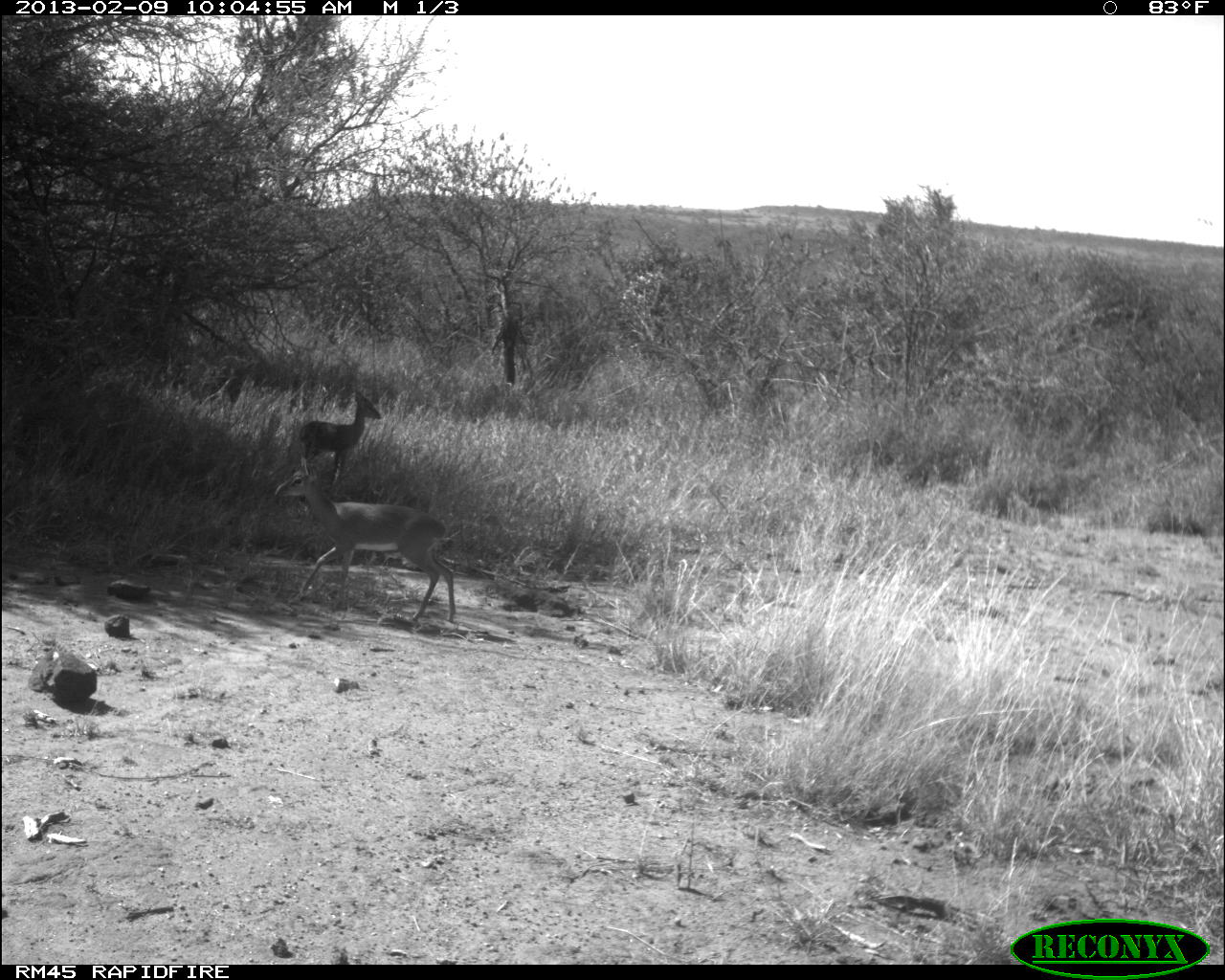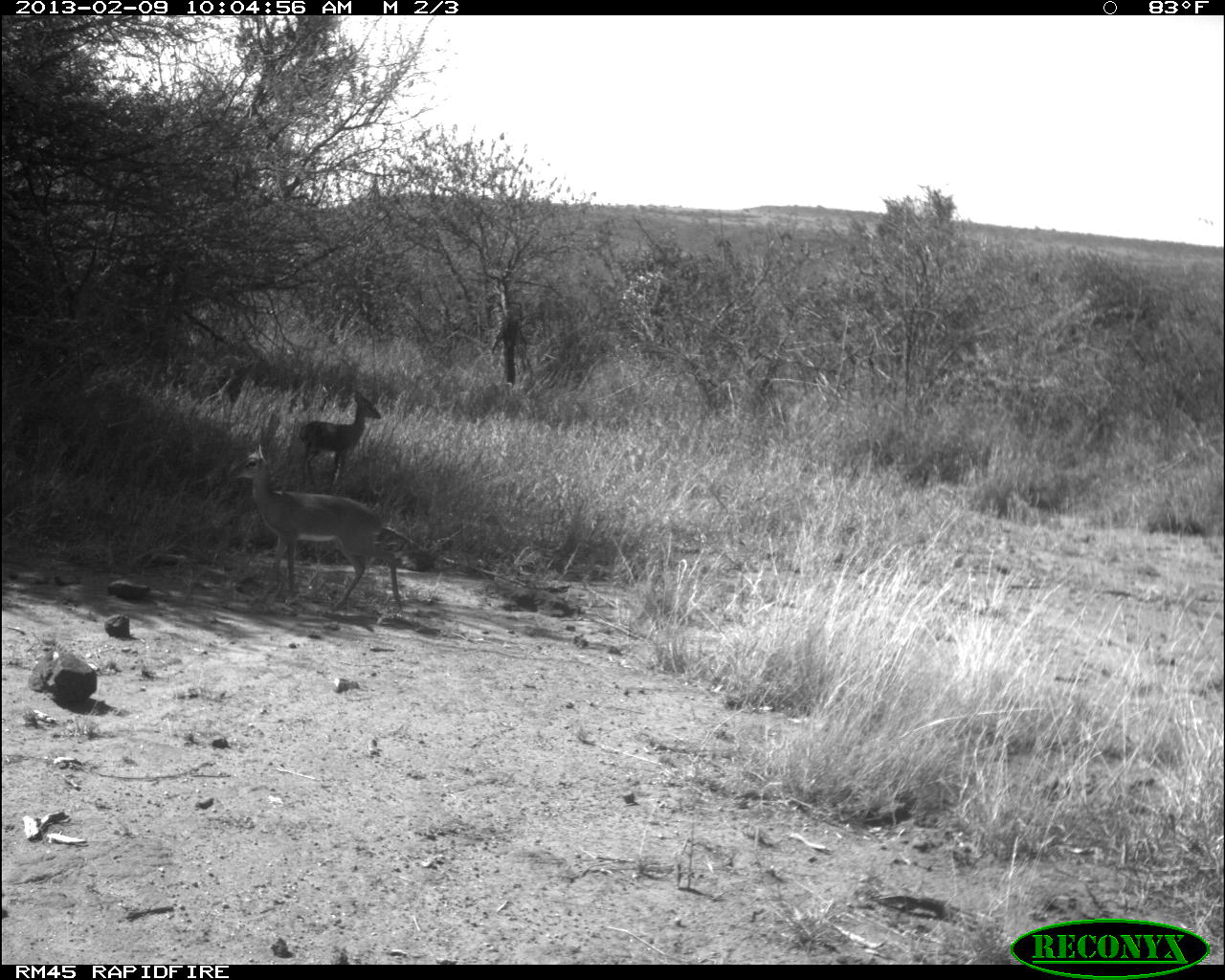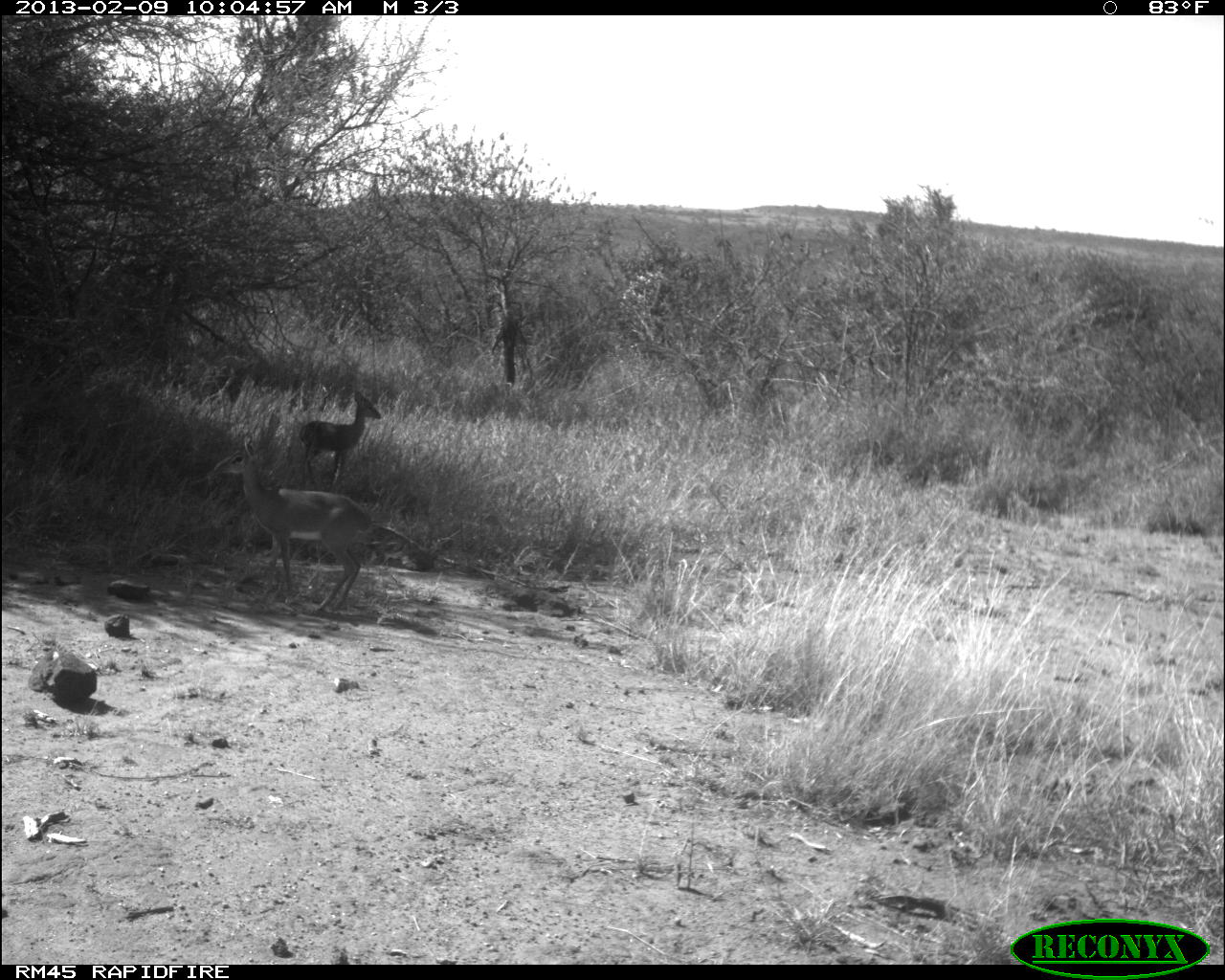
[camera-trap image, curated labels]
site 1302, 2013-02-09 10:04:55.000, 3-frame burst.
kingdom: Animalia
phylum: Chordata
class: Mammalia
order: Artiodactyla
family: Bovidae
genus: Madoqua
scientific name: Madoqua guentheri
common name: günther's dik-dik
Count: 2.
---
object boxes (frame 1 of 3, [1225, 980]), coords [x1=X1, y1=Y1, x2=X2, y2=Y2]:
madoqua guentheri: [x1=272, y1=453, x2=454, y2=625]; [x1=294, y1=386, x2=383, y2=487]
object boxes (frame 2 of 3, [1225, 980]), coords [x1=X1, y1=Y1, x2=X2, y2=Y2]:
madoqua guentheri: [x1=226, y1=439, x2=400, y2=615]; [x1=298, y1=390, x2=384, y2=492]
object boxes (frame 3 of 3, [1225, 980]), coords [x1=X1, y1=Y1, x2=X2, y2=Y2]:
madoqua guentheri: [x1=211, y1=434, x2=373, y2=611]; [x1=295, y1=388, x2=381, y2=490]